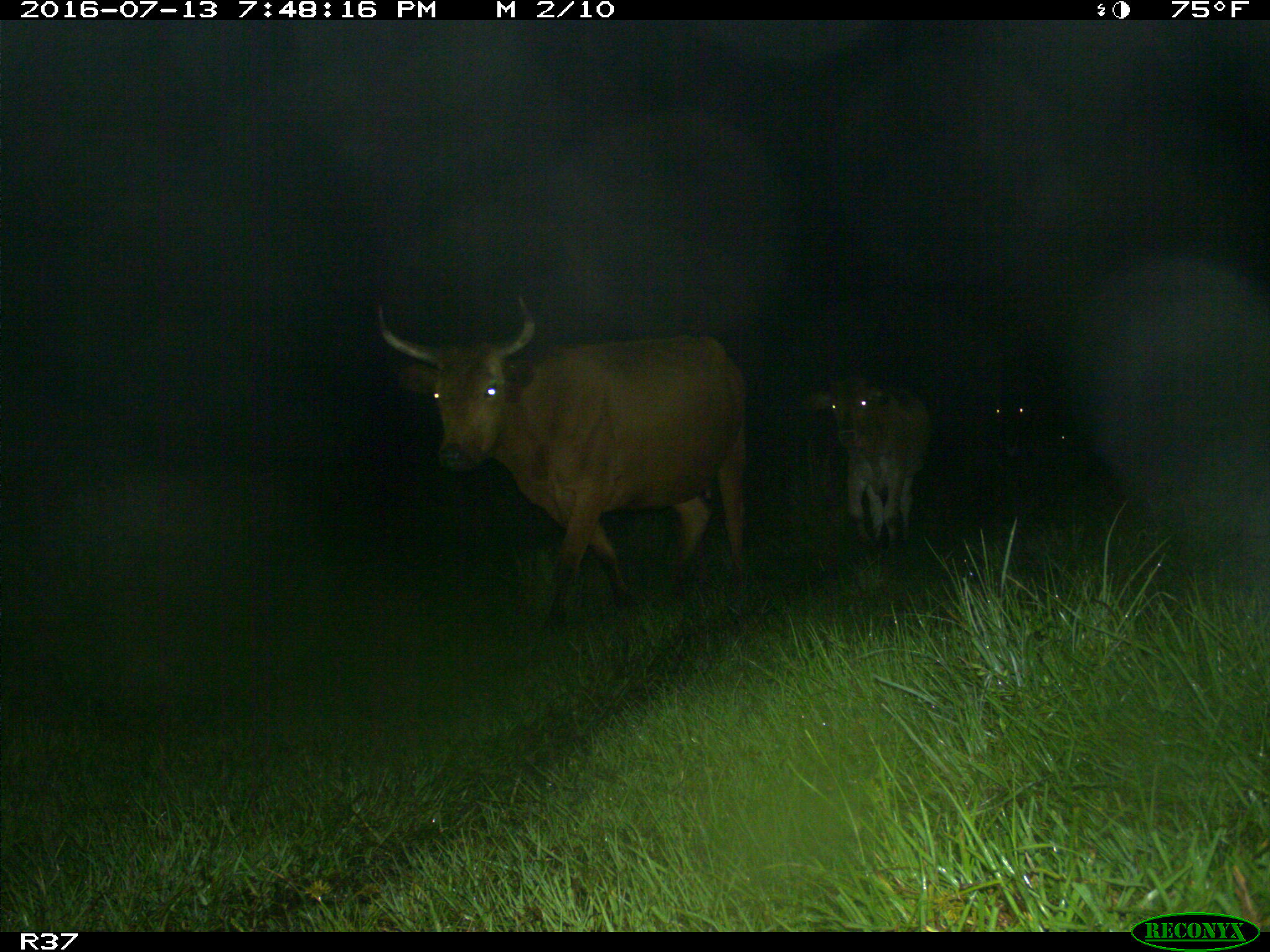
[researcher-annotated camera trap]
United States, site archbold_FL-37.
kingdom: Animalia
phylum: Chordata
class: Mammalia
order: Artiodactyla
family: Bovidae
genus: Bos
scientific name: Bos taurus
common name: domestic cow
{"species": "Bos taurus (domestic cow)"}